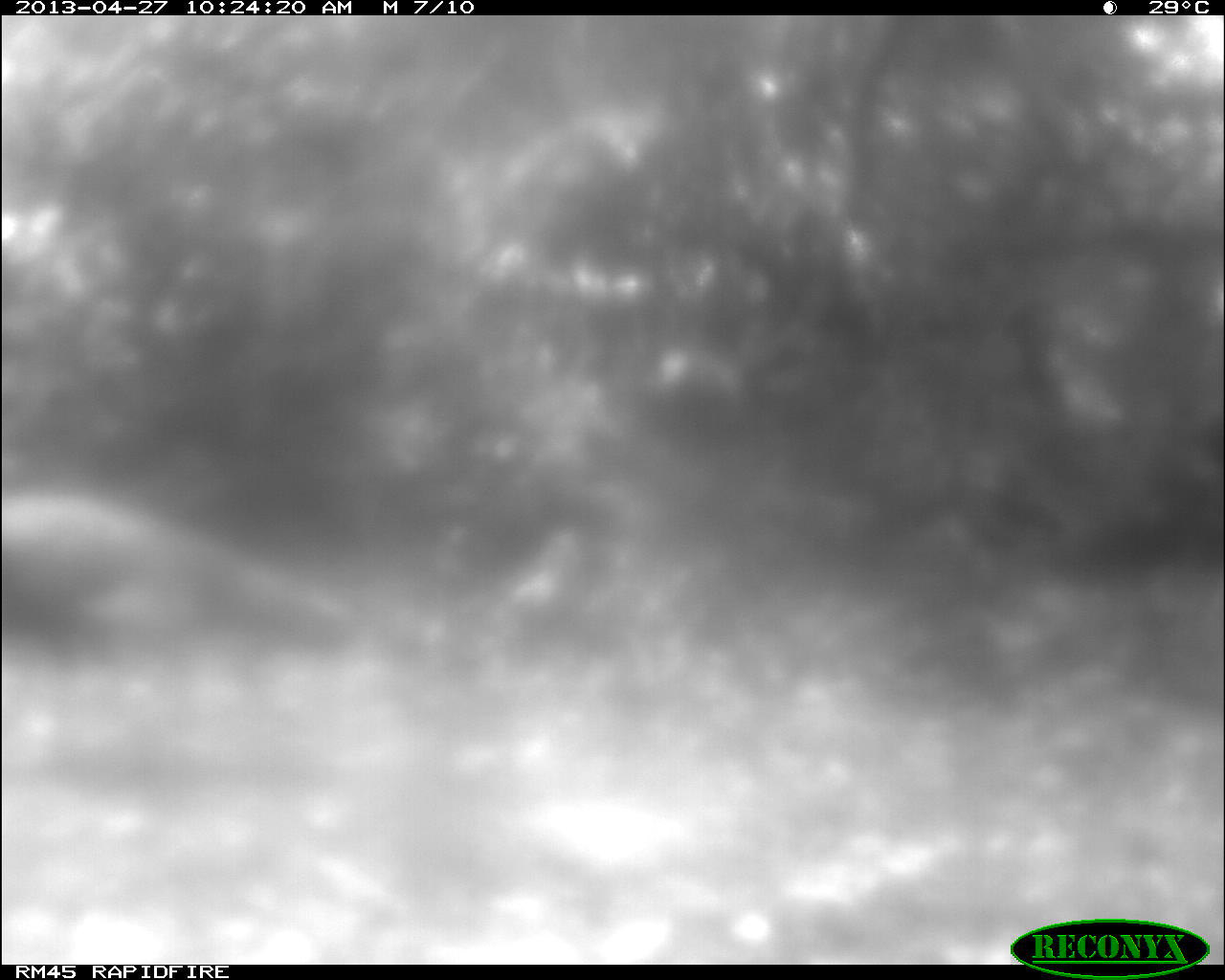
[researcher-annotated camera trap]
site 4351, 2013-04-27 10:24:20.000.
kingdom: Animalia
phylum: Chordata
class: Aves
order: Galliformes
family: Phasianidae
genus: Meleagris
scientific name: Meleagris ocellata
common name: ocellated turkey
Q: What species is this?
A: Meleagris ocellata (ocellated turkey).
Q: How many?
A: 1.